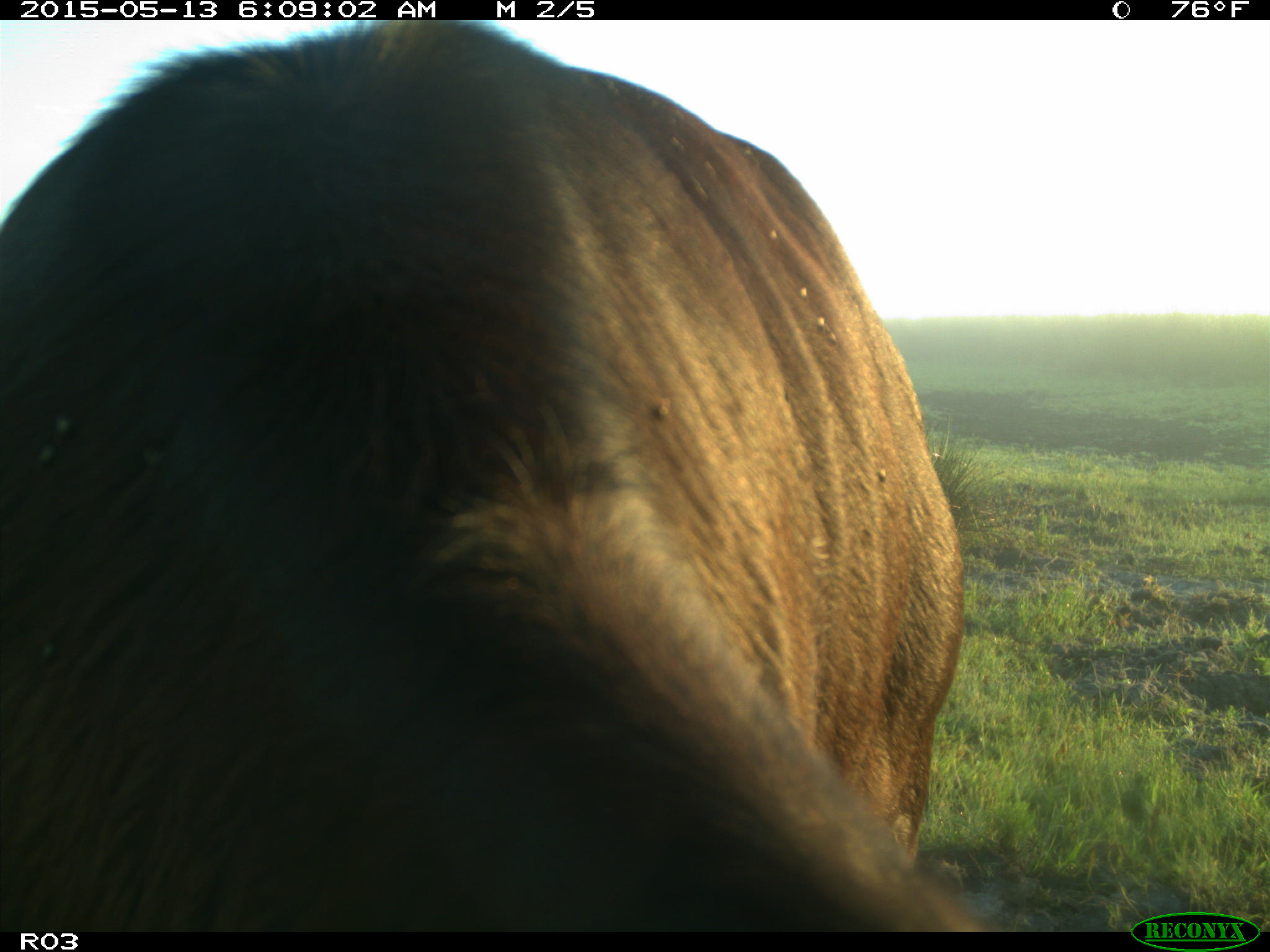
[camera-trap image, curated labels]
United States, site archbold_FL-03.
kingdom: Animalia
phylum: Chordata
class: Mammalia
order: Artiodactyla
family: Bovidae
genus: Bos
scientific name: Bos taurus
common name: domestic cow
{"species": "Bos taurus (domestic cow)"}